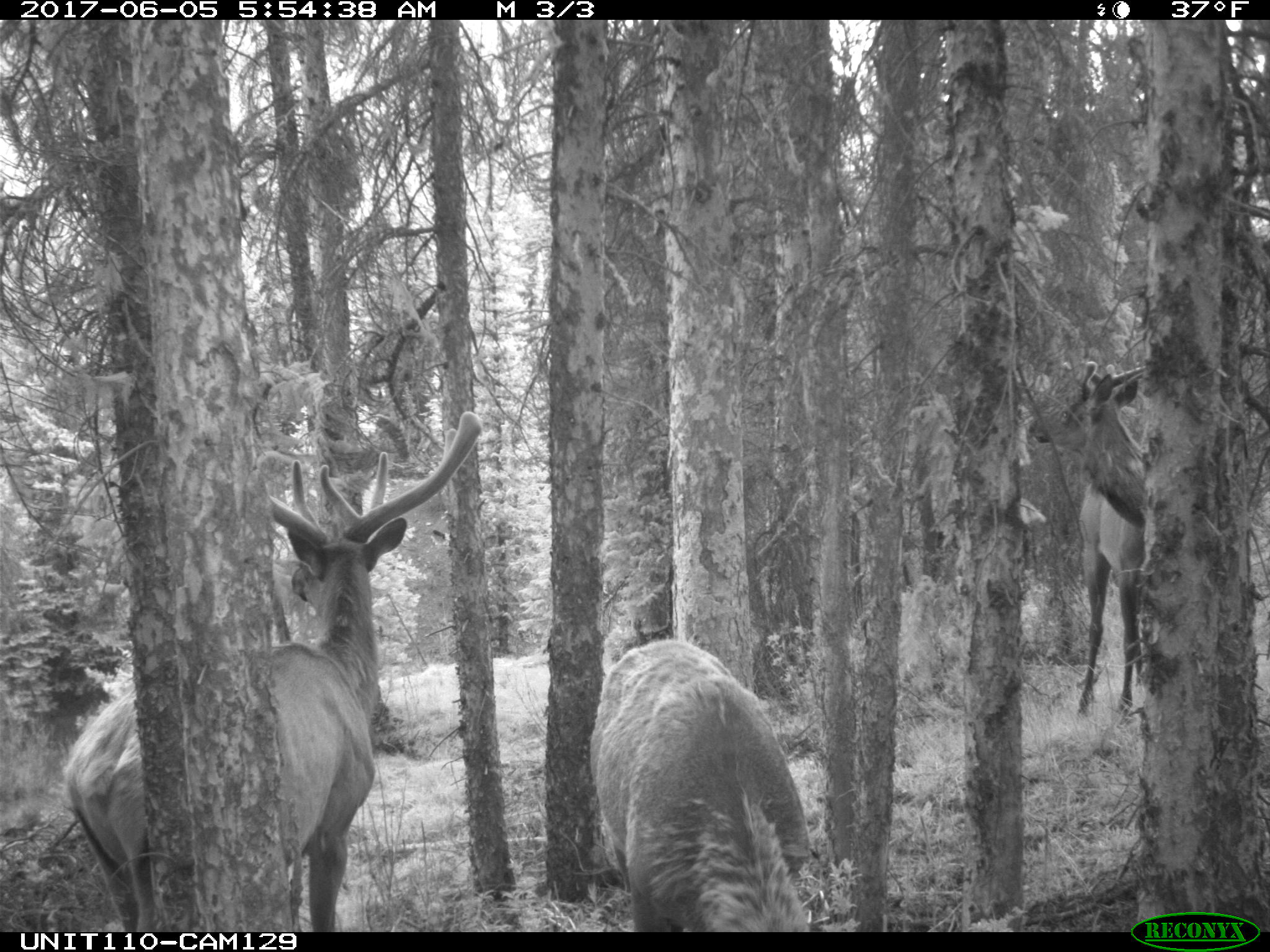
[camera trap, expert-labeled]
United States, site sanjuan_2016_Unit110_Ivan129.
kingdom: Animalia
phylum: Chordata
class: Mammalia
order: Artiodactyla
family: Cervidae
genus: Cervus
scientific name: Cervus elaphus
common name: red deer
Cervus elaphus (red deer).